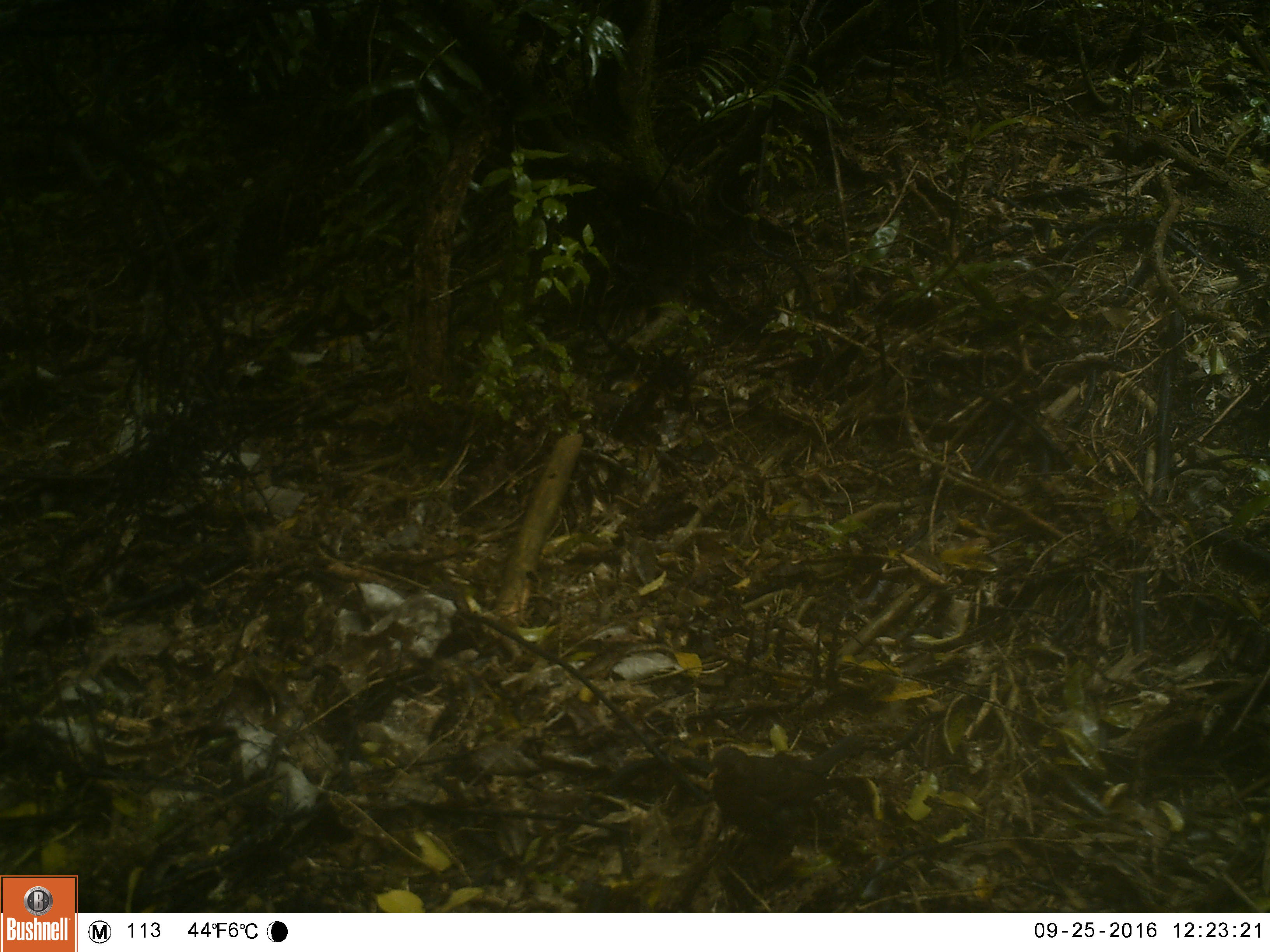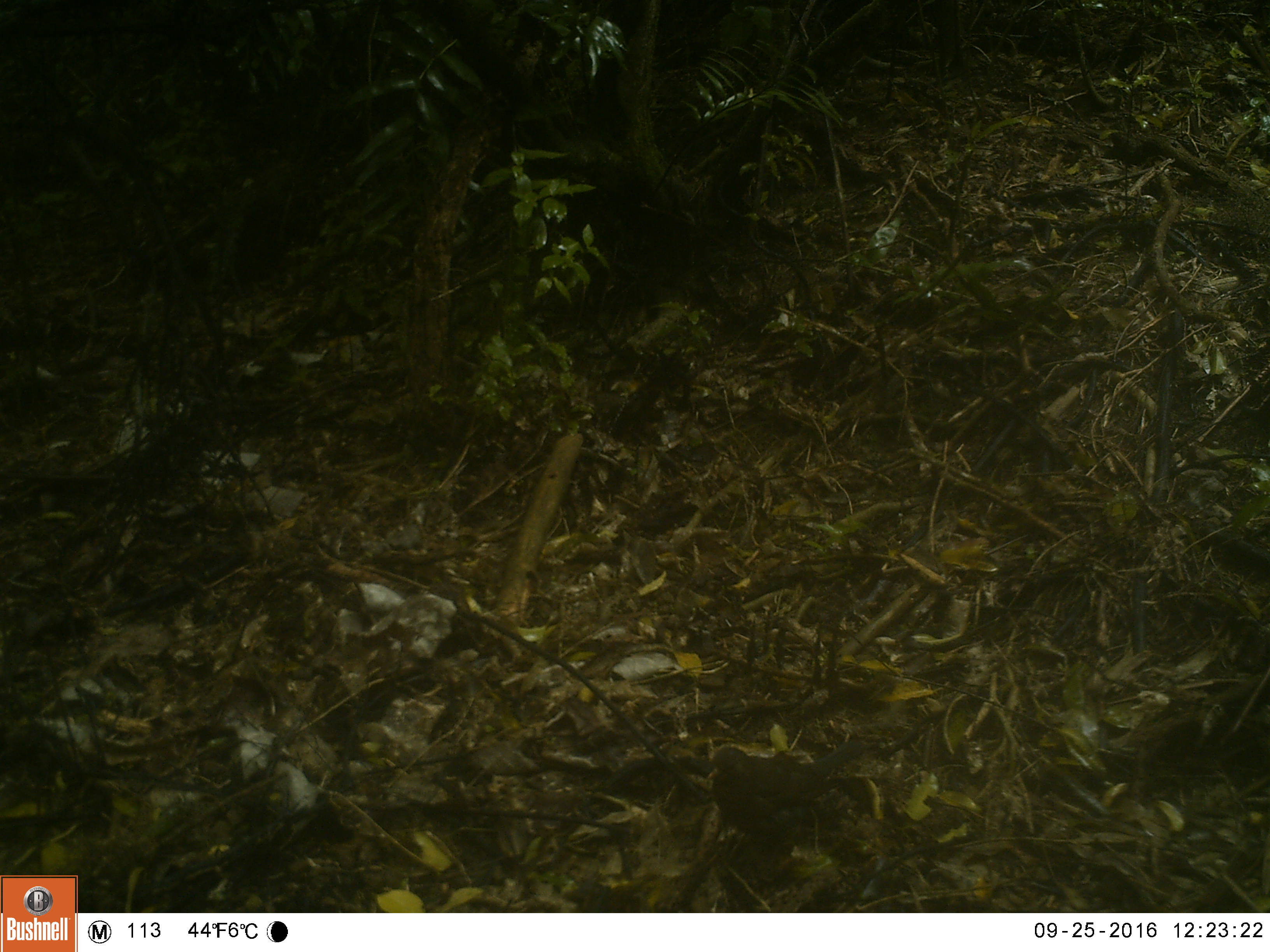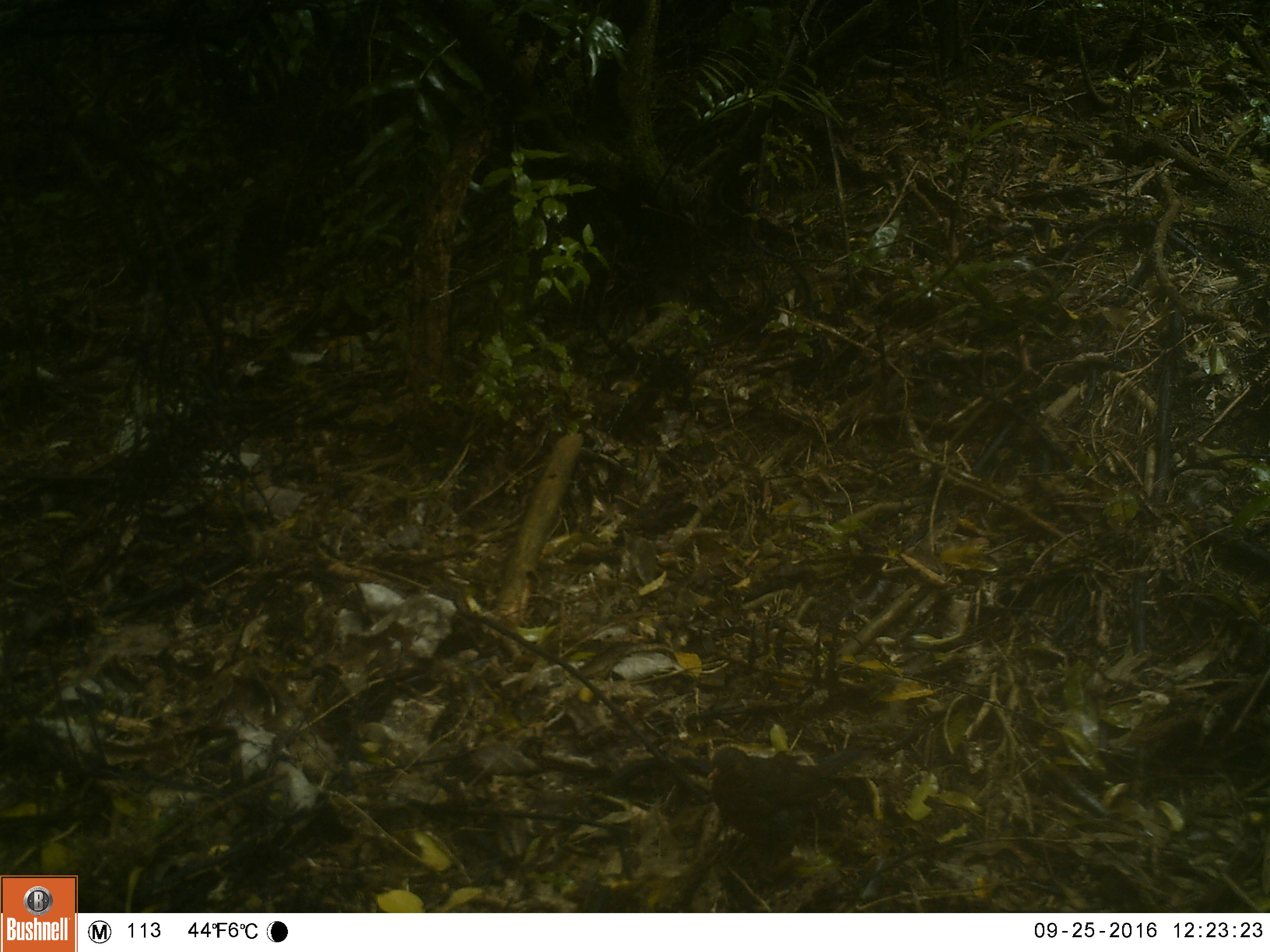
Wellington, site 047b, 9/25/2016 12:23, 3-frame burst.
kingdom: Animalia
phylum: Chordata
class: Aves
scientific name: Aves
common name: bird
Bird (Aves).